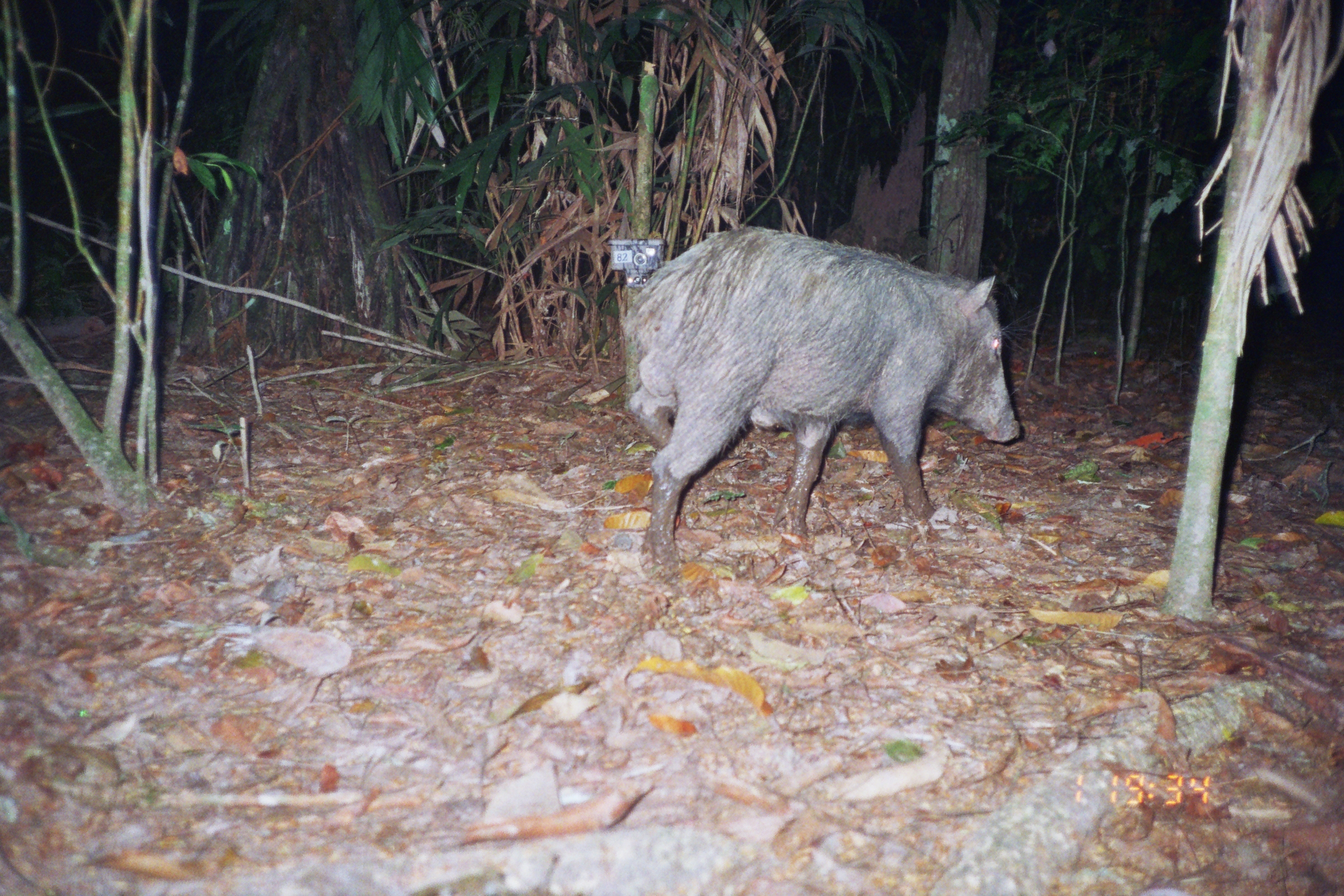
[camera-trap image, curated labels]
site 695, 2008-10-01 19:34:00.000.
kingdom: Animalia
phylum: Chordata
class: Mammalia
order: Artiodactyla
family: Tayassuidae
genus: Tayassu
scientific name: Tayassu pecari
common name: white-lipped peccary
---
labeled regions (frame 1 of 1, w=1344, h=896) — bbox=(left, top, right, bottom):
tayassu pecari: bbox=(617, 225, 1021, 602)